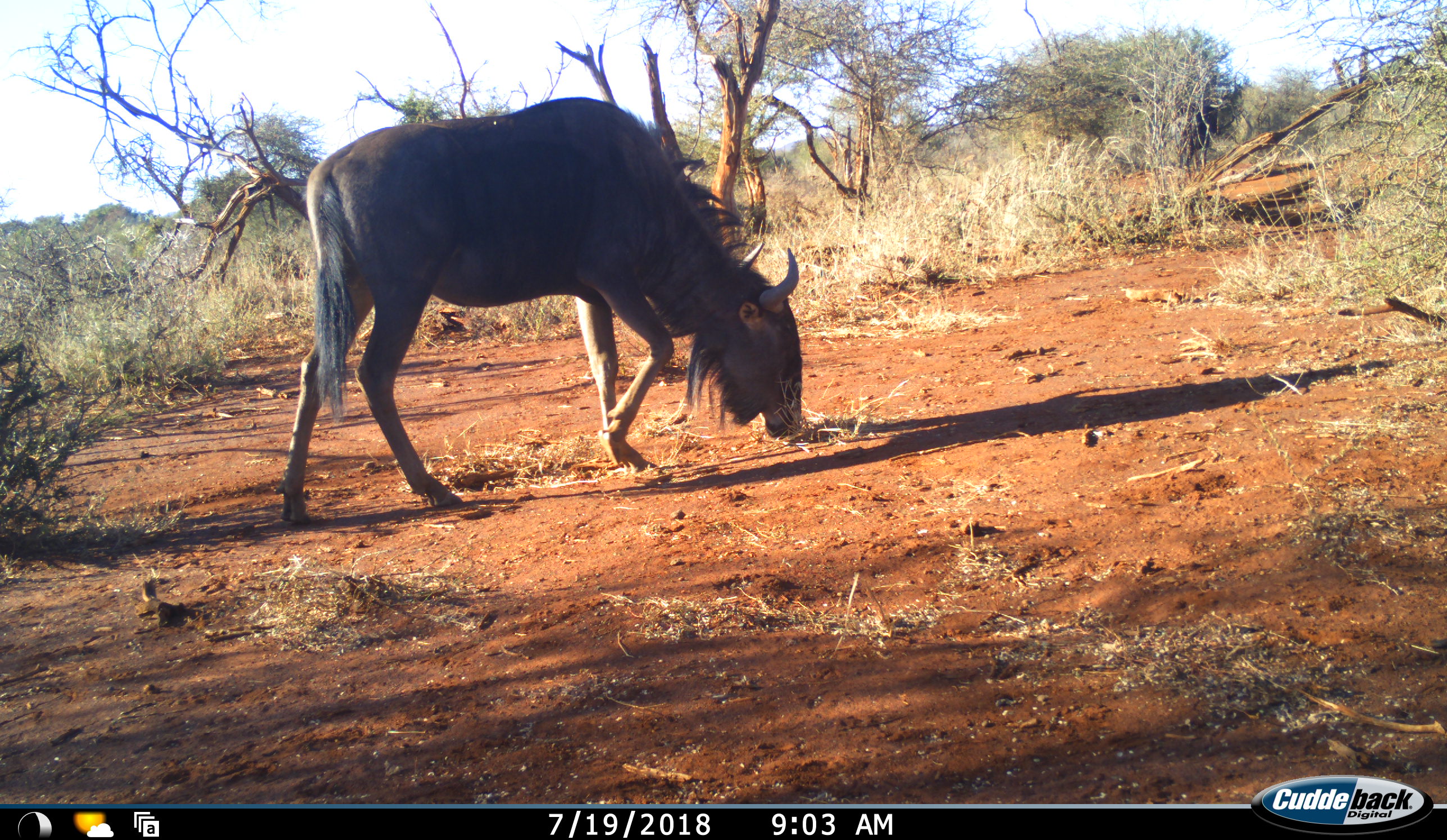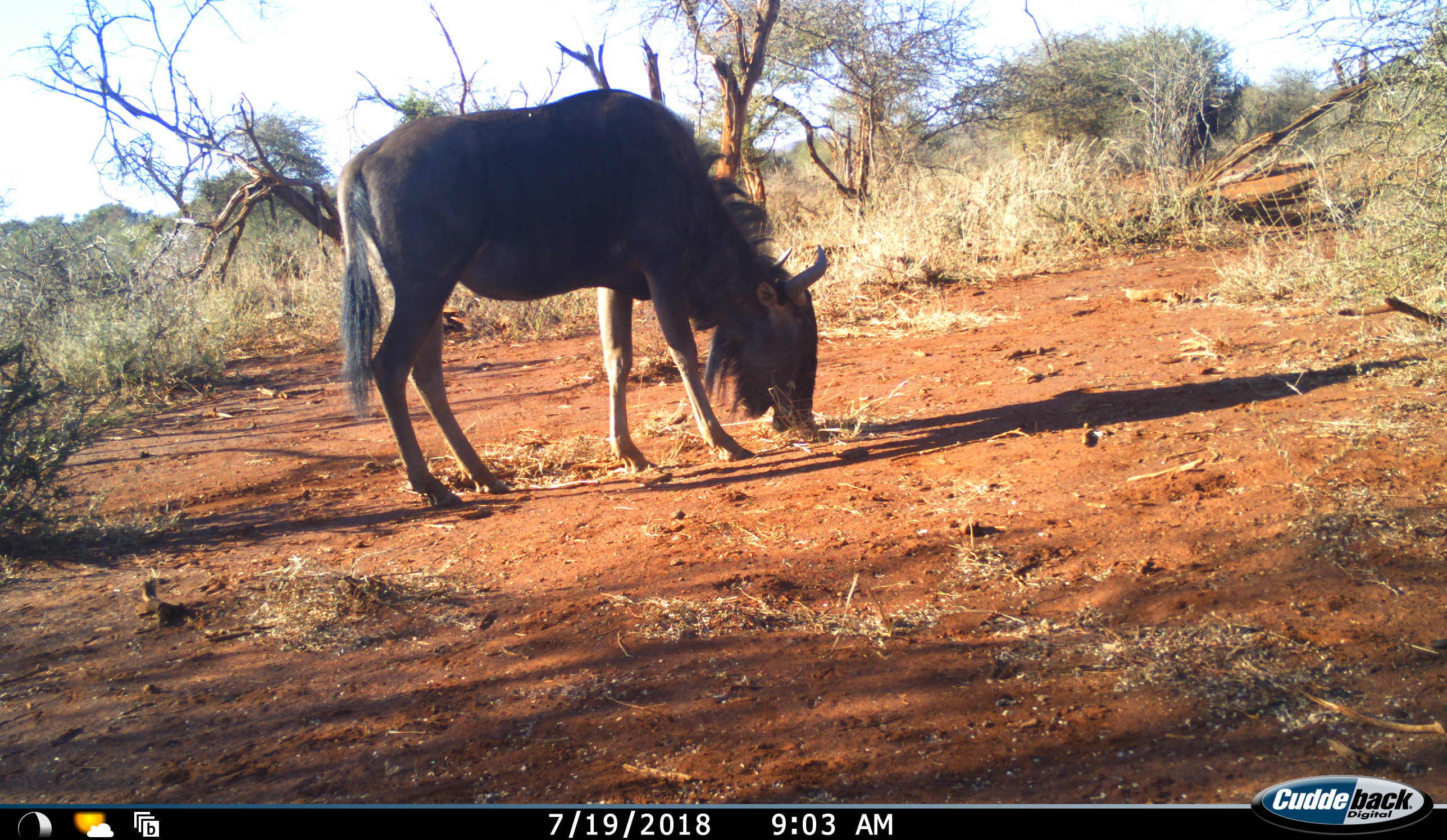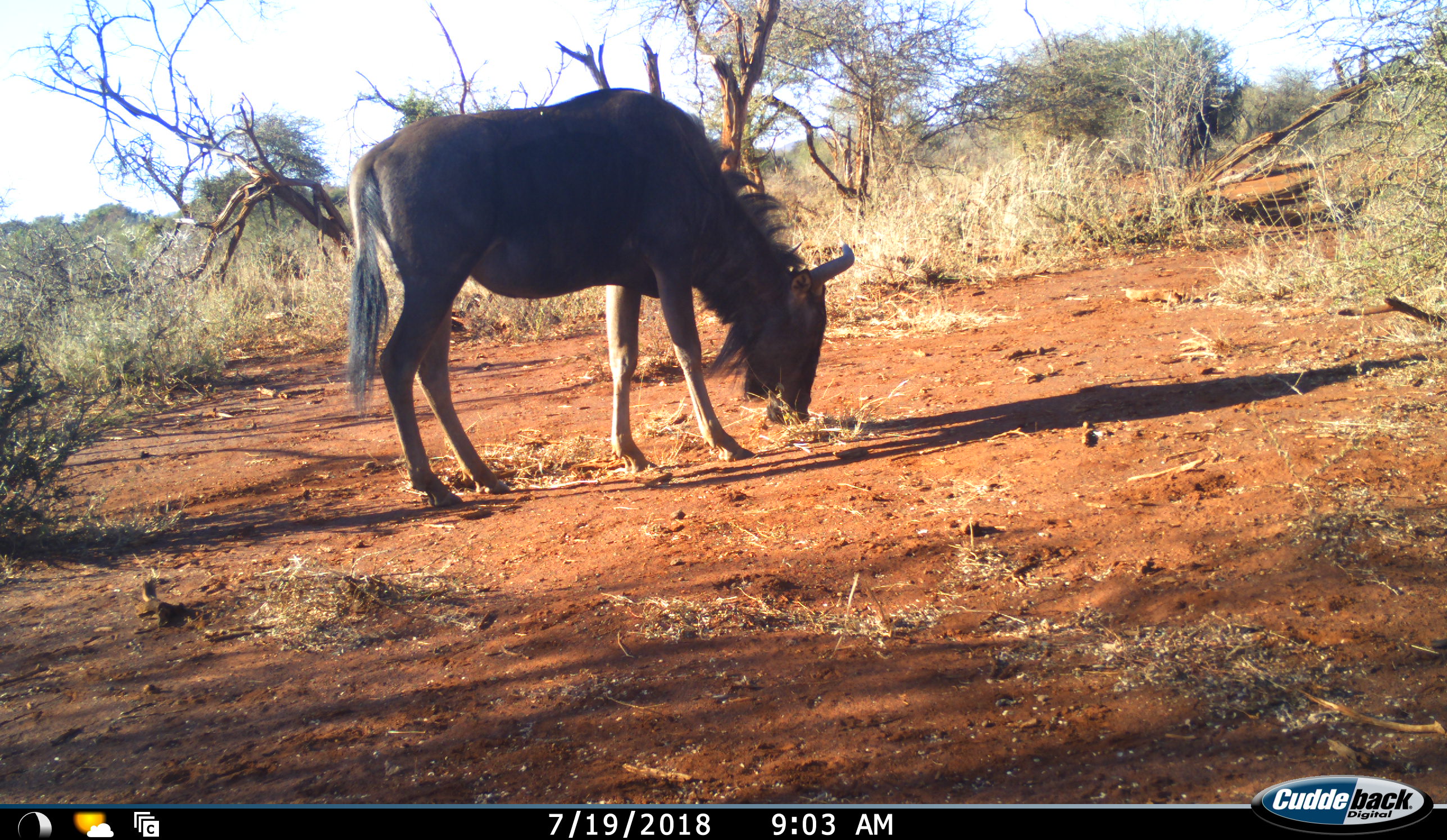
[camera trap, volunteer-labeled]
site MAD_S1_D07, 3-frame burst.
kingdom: Animalia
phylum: Chordata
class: Mammalia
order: Artiodactyla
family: Bovidae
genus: Connochaetes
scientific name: Connochaetes taurinus taurinus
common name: blue wildebeest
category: wildebeestblue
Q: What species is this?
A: Wildebeestblue (blue wildebeest) (Connochaetes taurinus taurinus).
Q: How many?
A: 1.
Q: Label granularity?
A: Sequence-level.